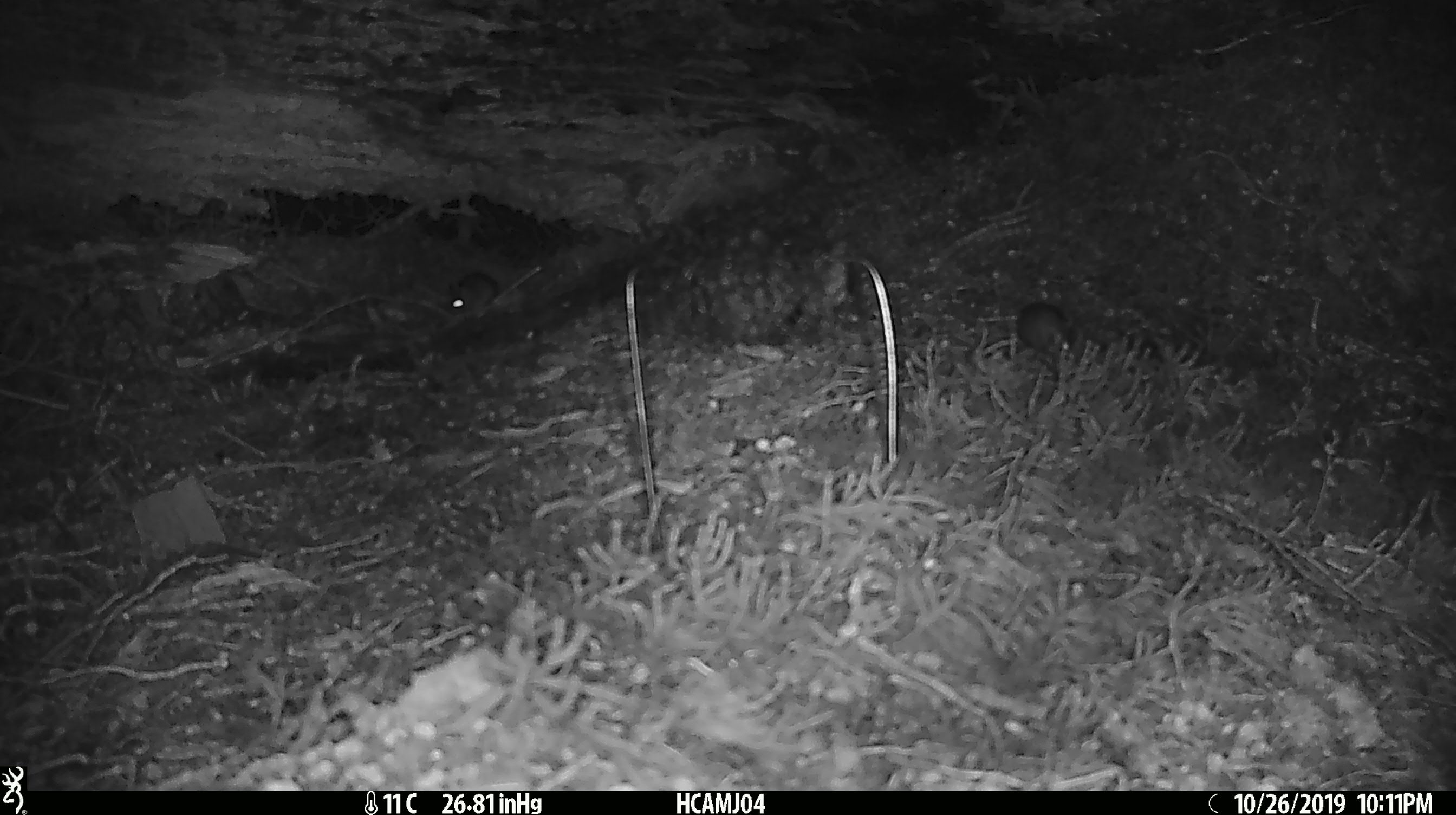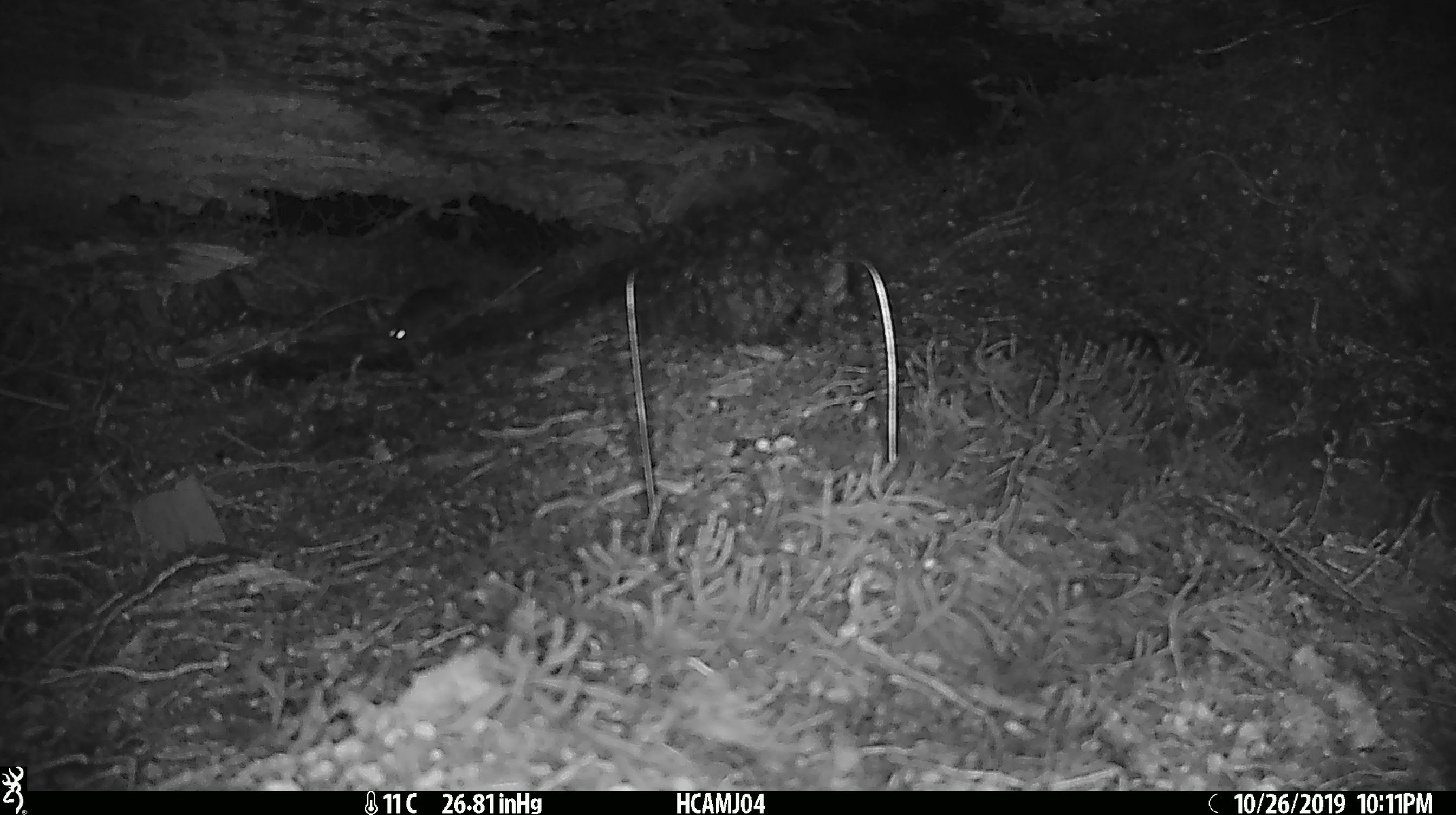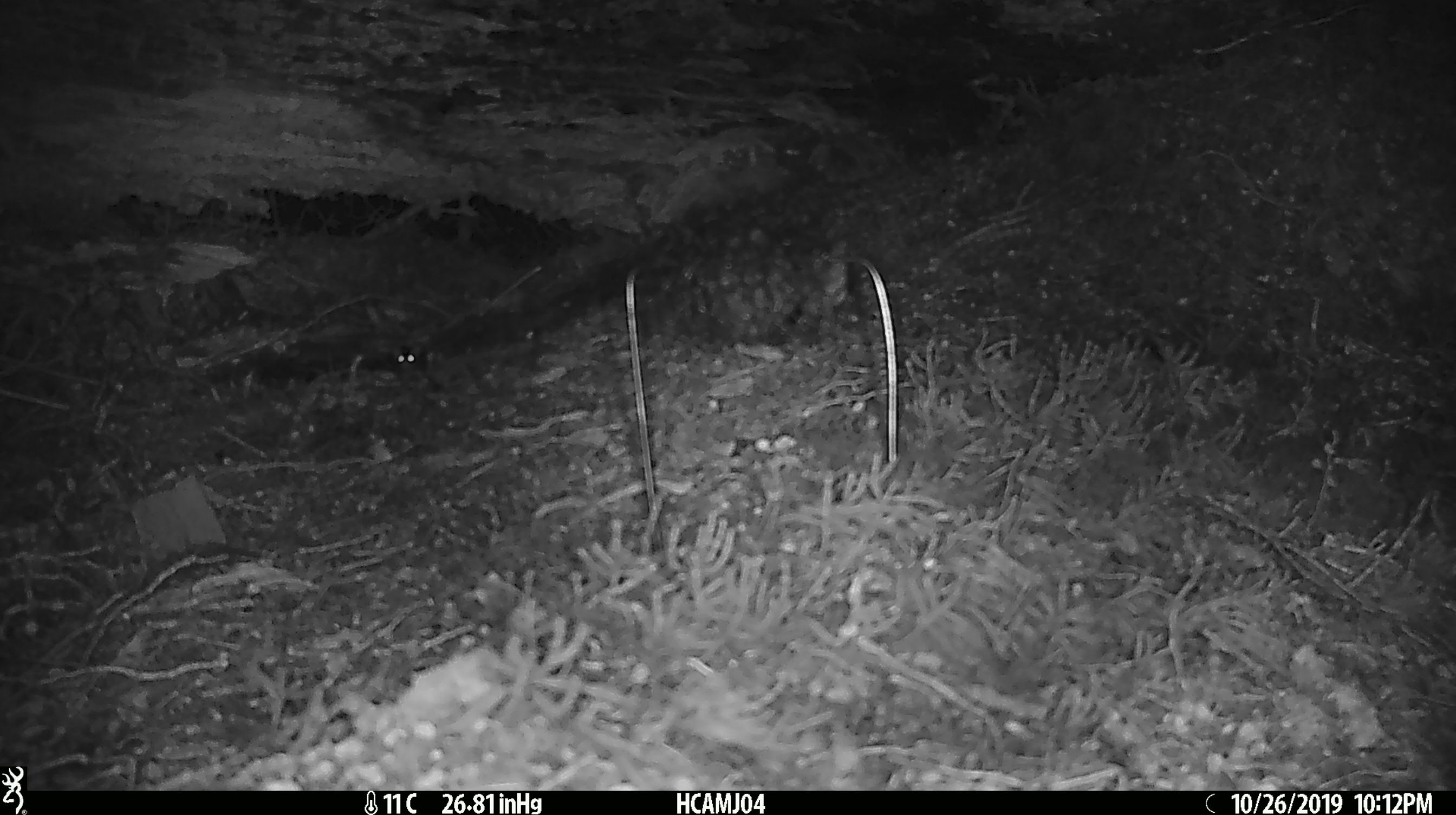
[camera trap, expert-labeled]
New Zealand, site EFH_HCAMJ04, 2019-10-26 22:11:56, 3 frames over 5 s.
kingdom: Animalia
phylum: Chordata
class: Mammalia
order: Rodentia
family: Muridae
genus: Mus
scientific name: Mus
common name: mouse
Mouse (Mus).